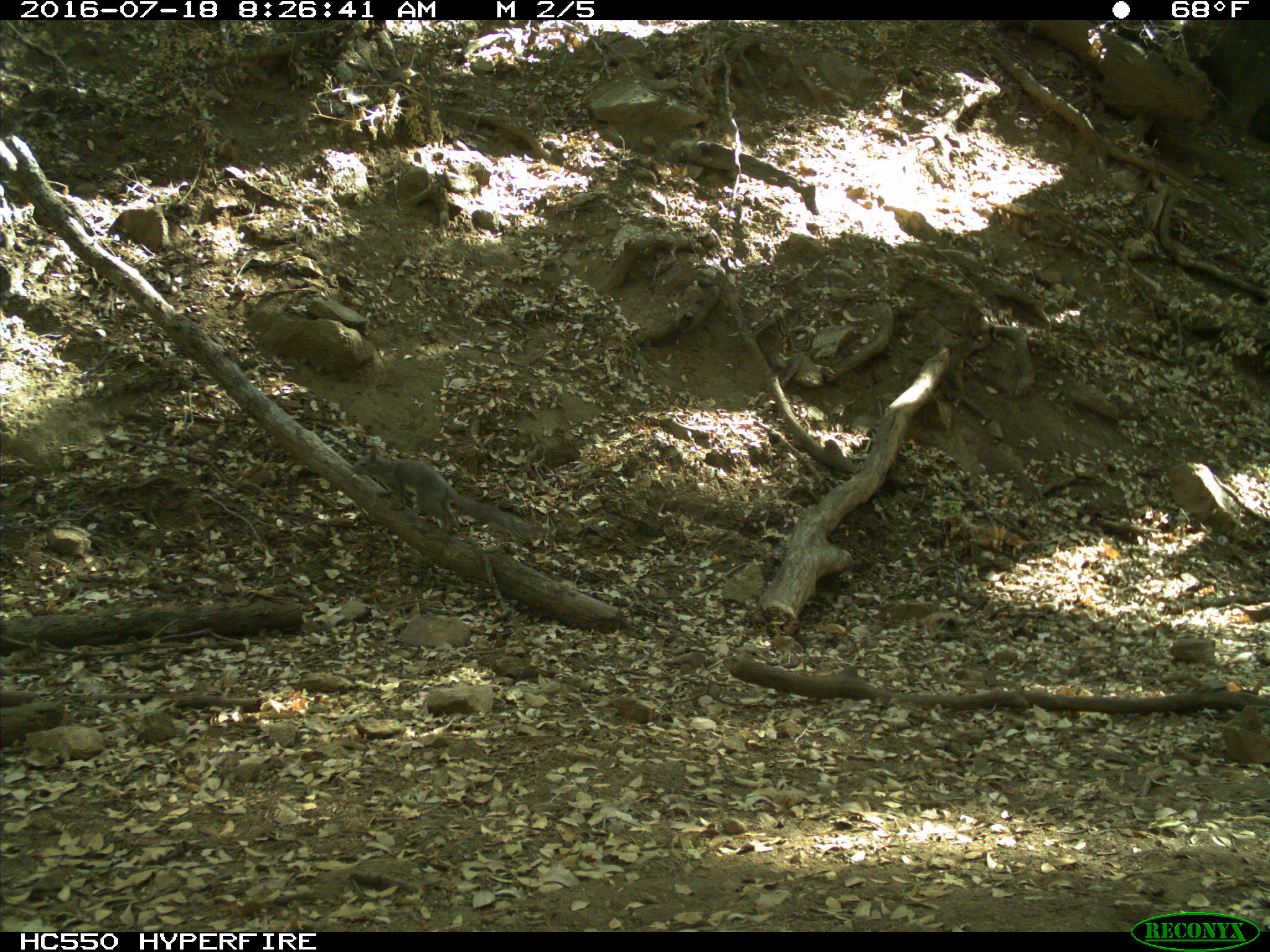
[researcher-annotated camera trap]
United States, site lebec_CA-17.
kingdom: Animalia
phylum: Chordata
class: Mammalia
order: Rodentia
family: Sciuridae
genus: Sciurus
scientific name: Sciurus carolinensis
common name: eastern gray squirrel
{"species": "Sciurus carolinensis (eastern gray squirrel)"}